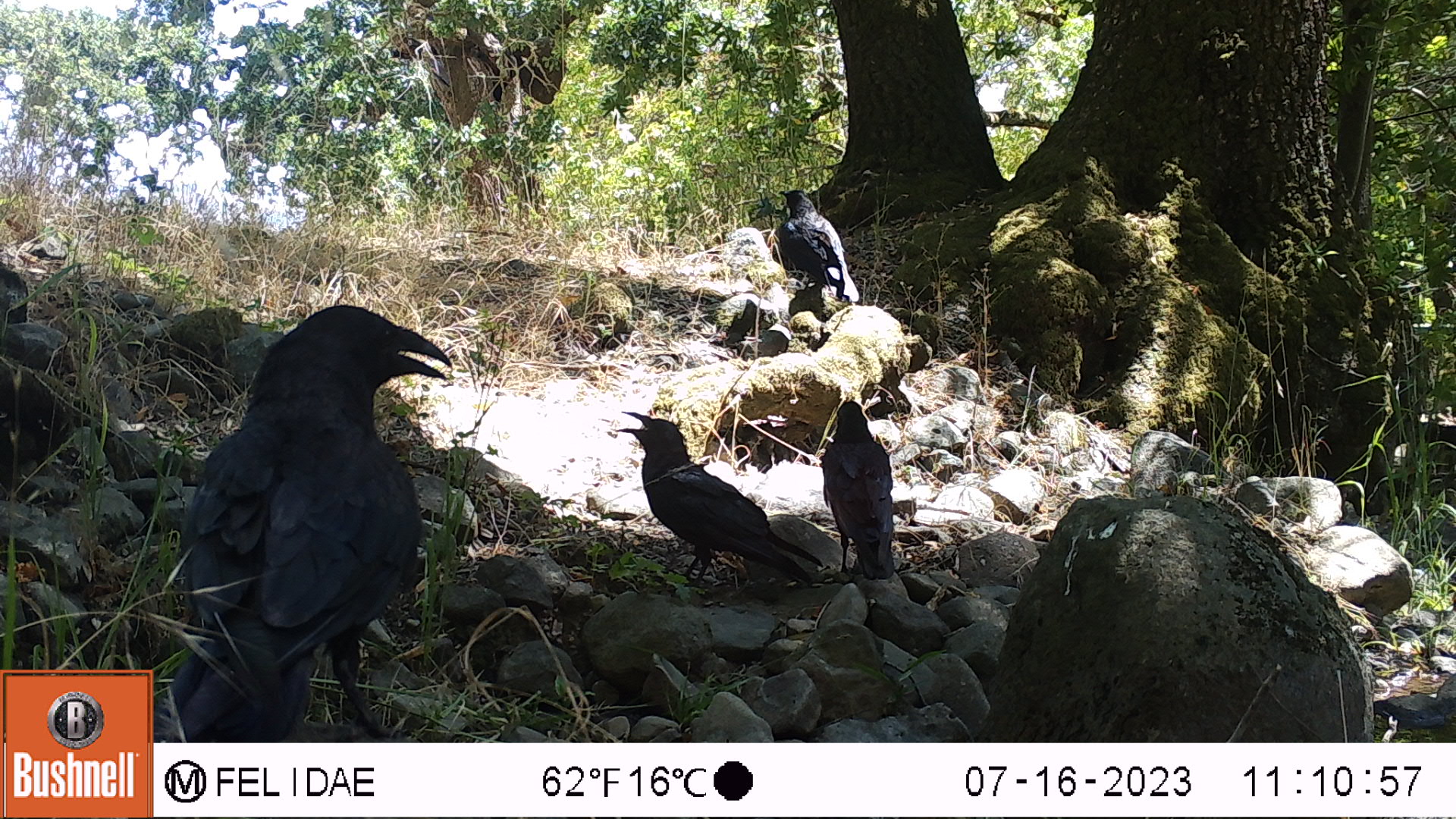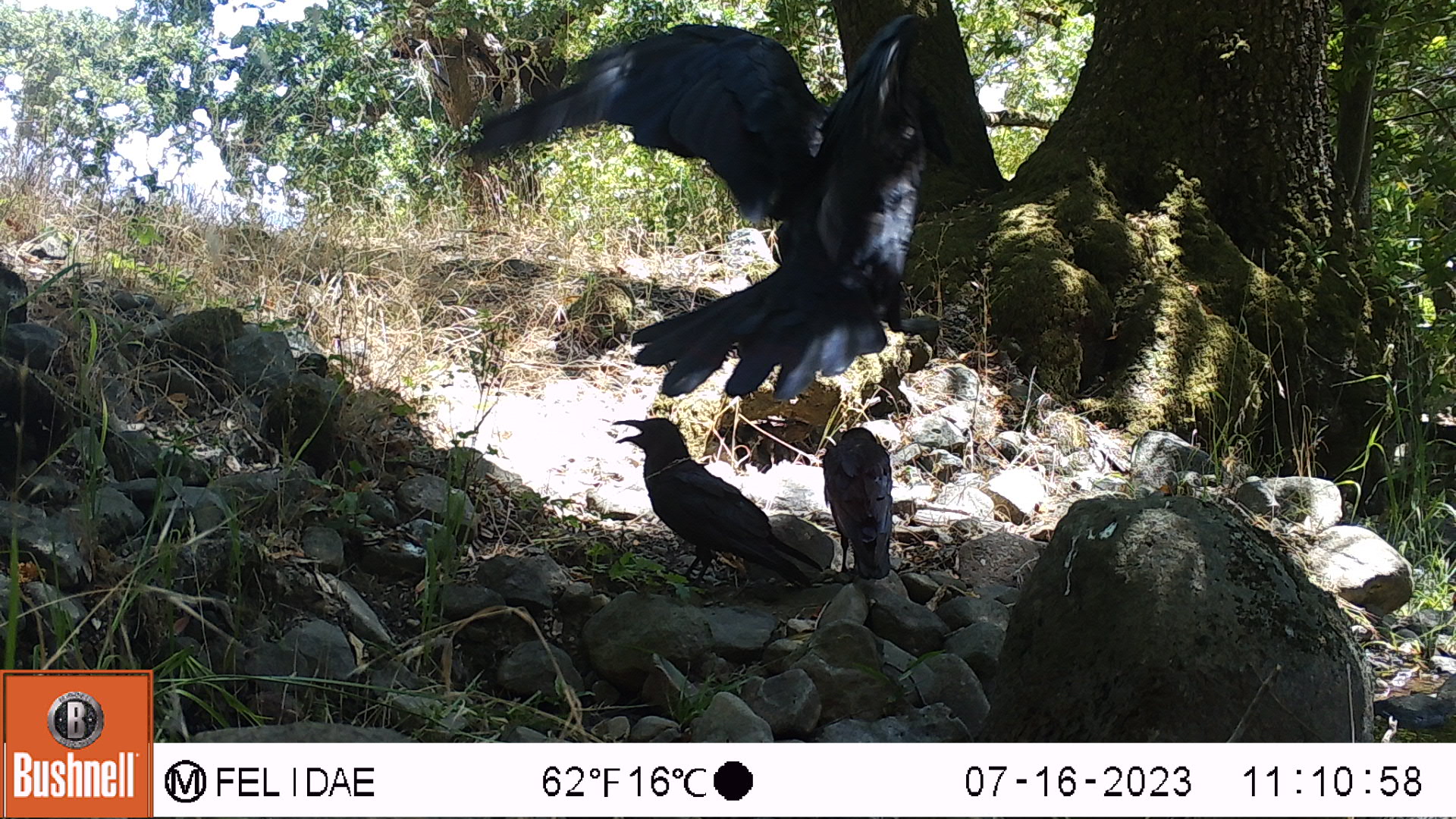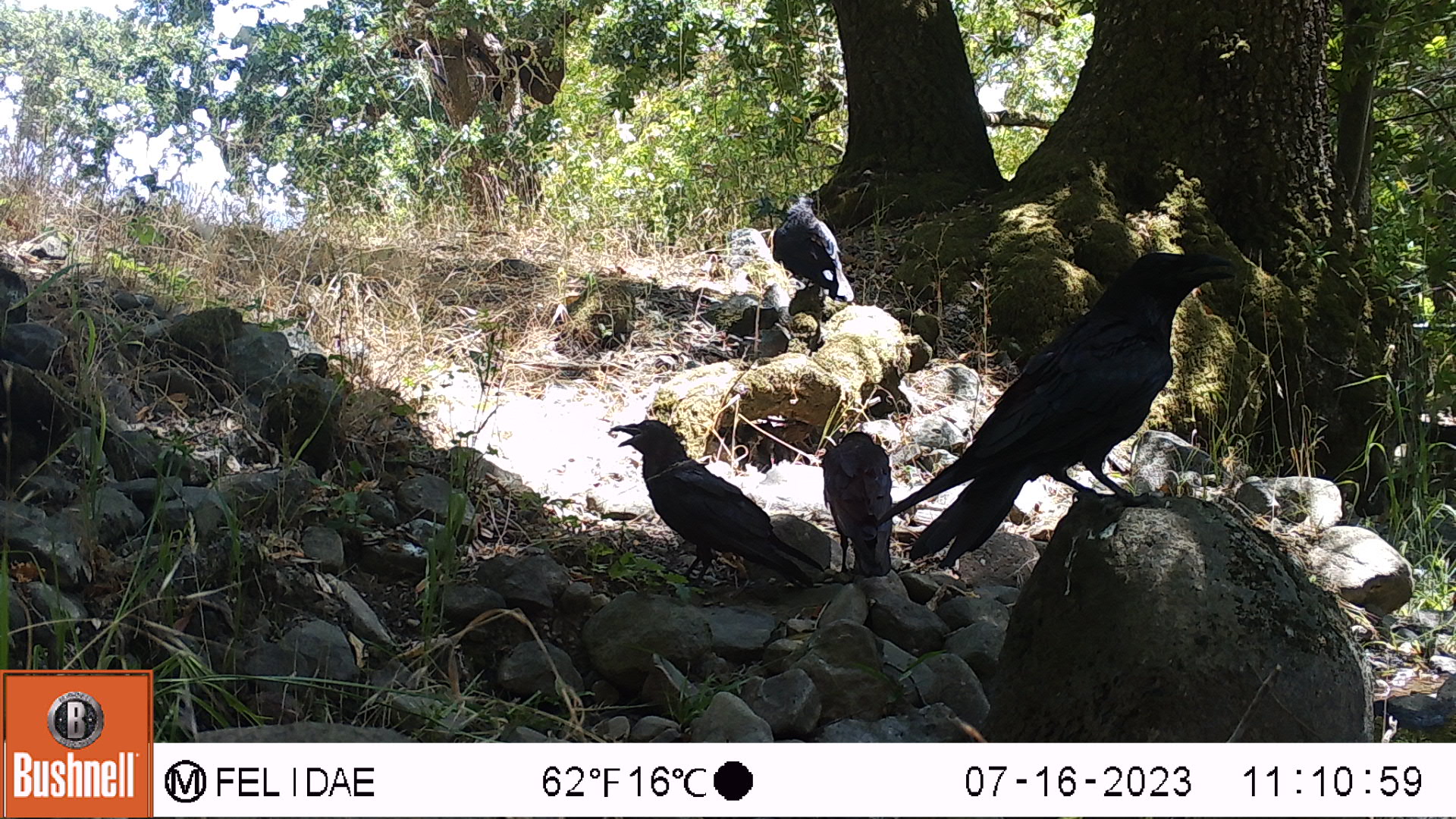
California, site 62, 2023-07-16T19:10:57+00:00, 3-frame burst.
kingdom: Animalia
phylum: Chordata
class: Aves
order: Passeriformes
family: Corvidae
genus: Corvus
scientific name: Corvus brachyrhynchos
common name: american crow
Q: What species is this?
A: American crow (Corvus brachyrhynchos).